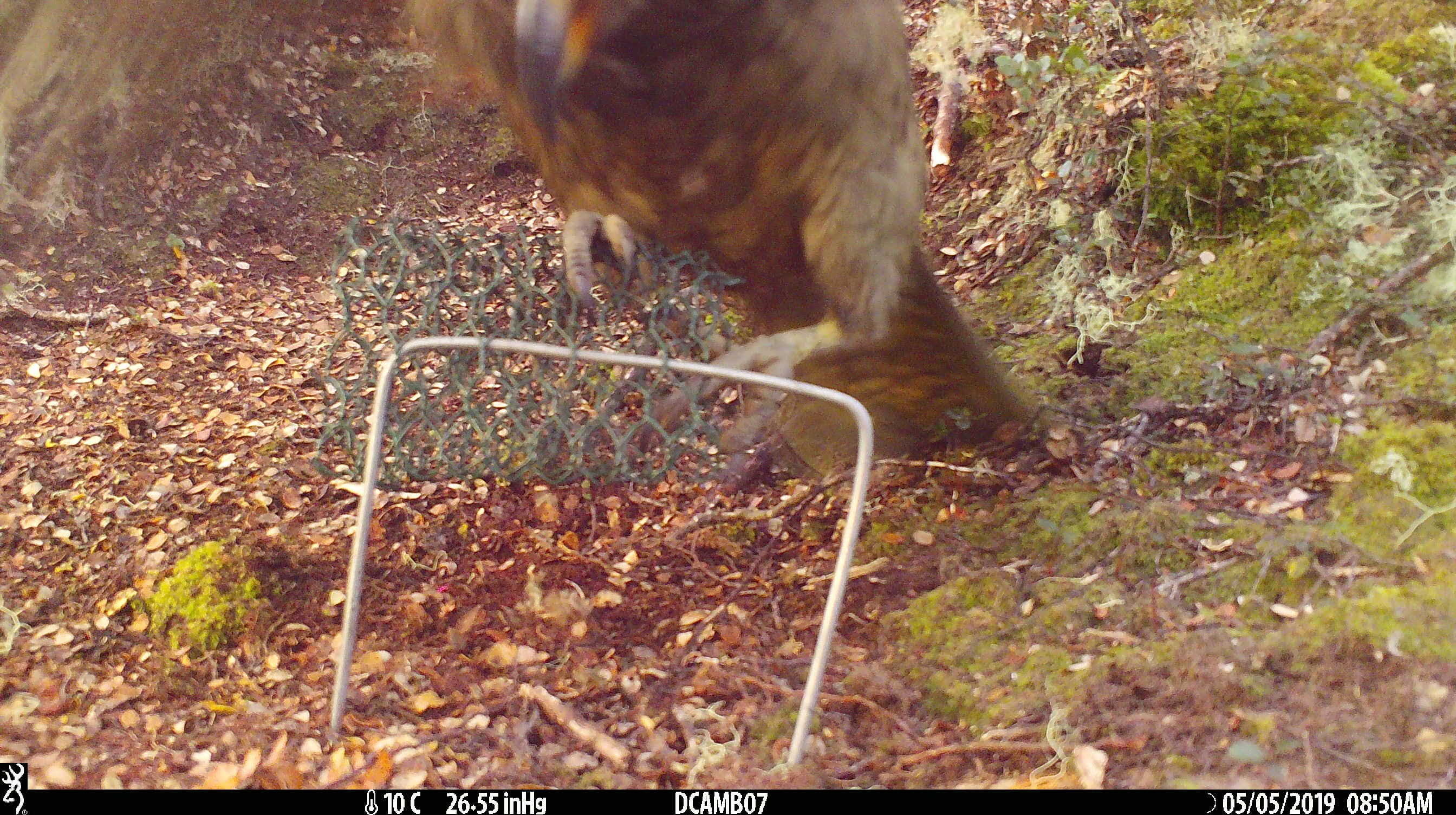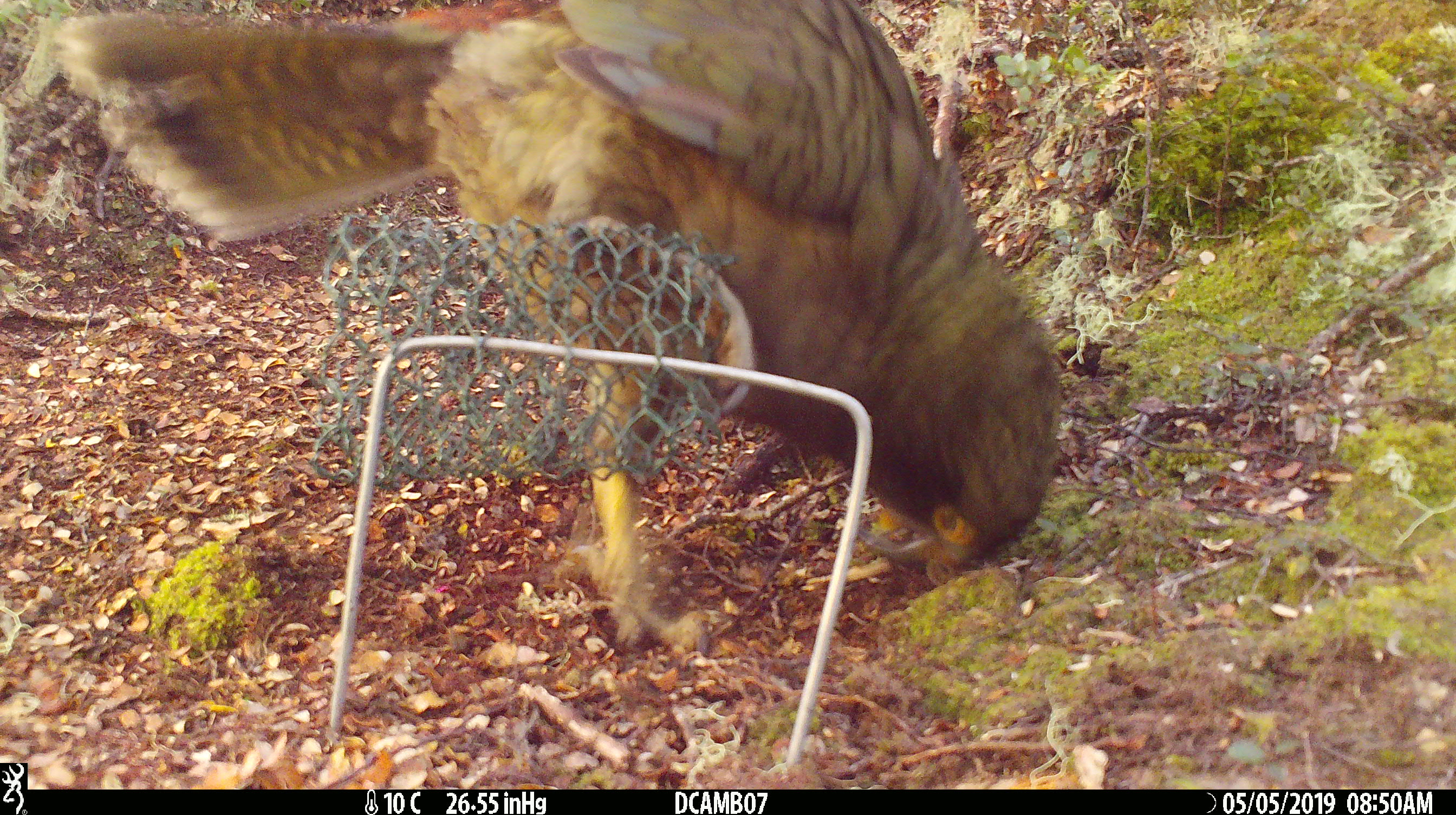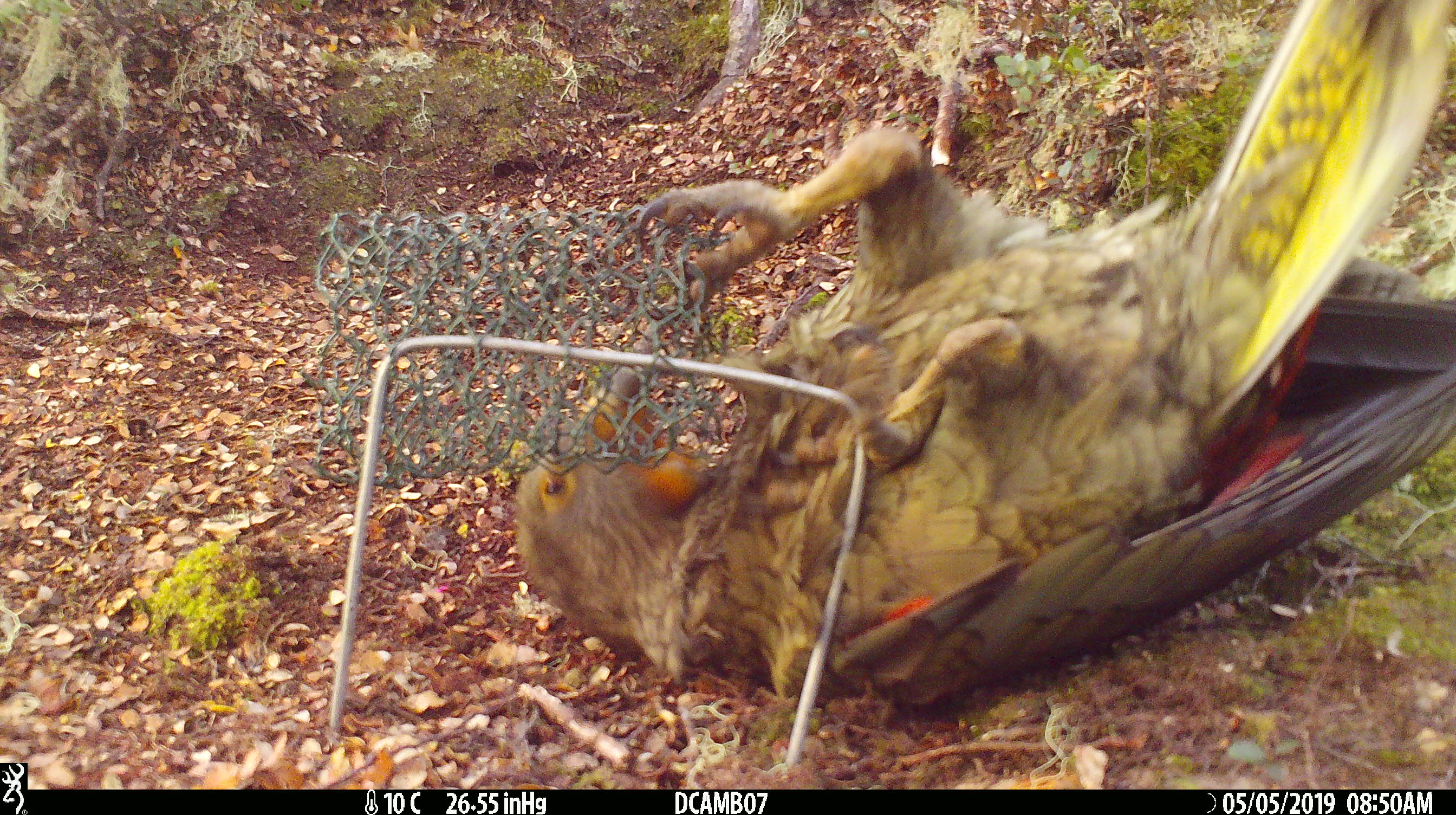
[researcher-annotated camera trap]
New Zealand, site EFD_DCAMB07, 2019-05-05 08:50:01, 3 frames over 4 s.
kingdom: Animalia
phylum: Chordata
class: Aves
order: Psittaciformes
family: Strigopidae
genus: Nestor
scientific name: Nestor notabilis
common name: kea